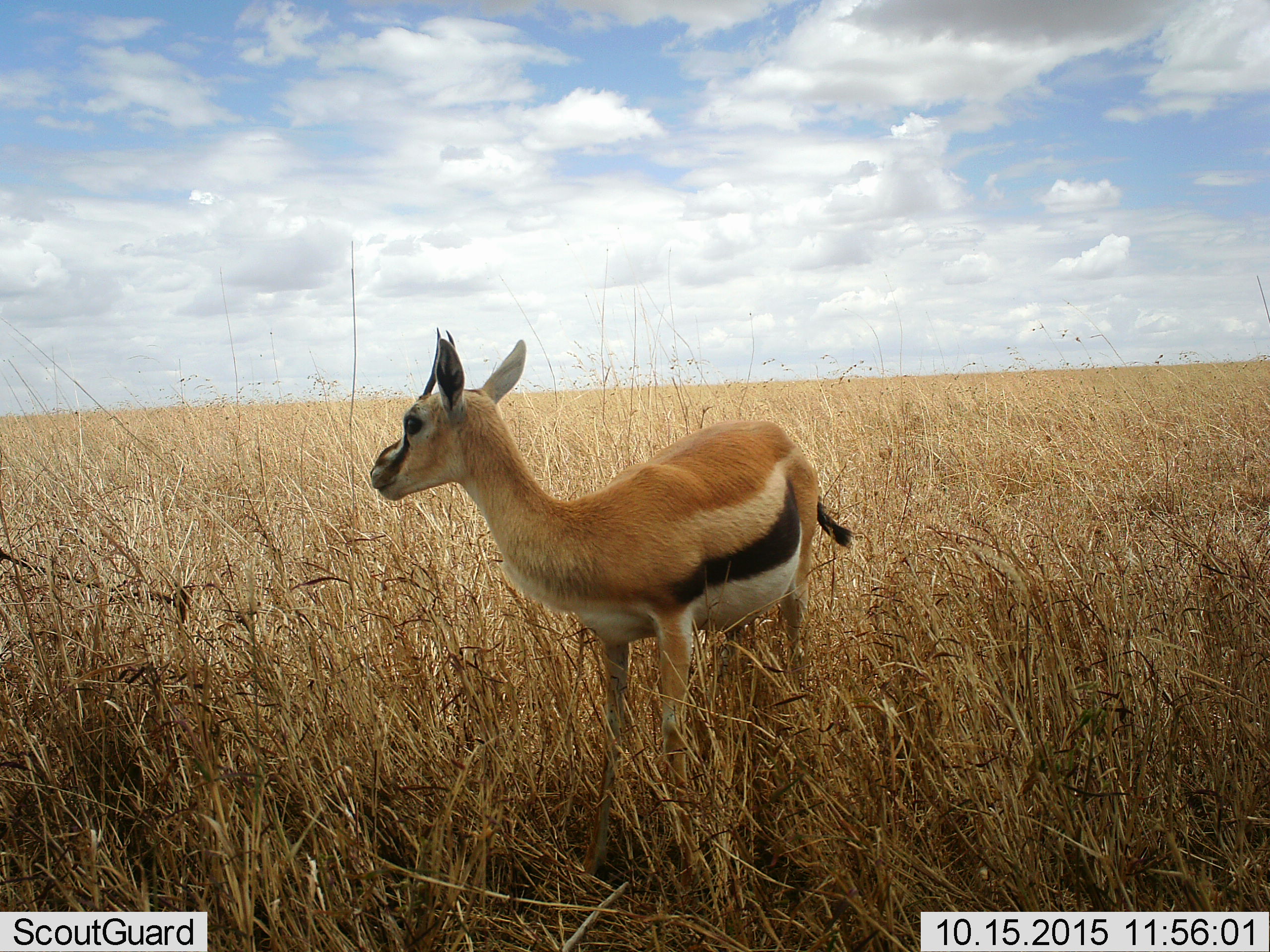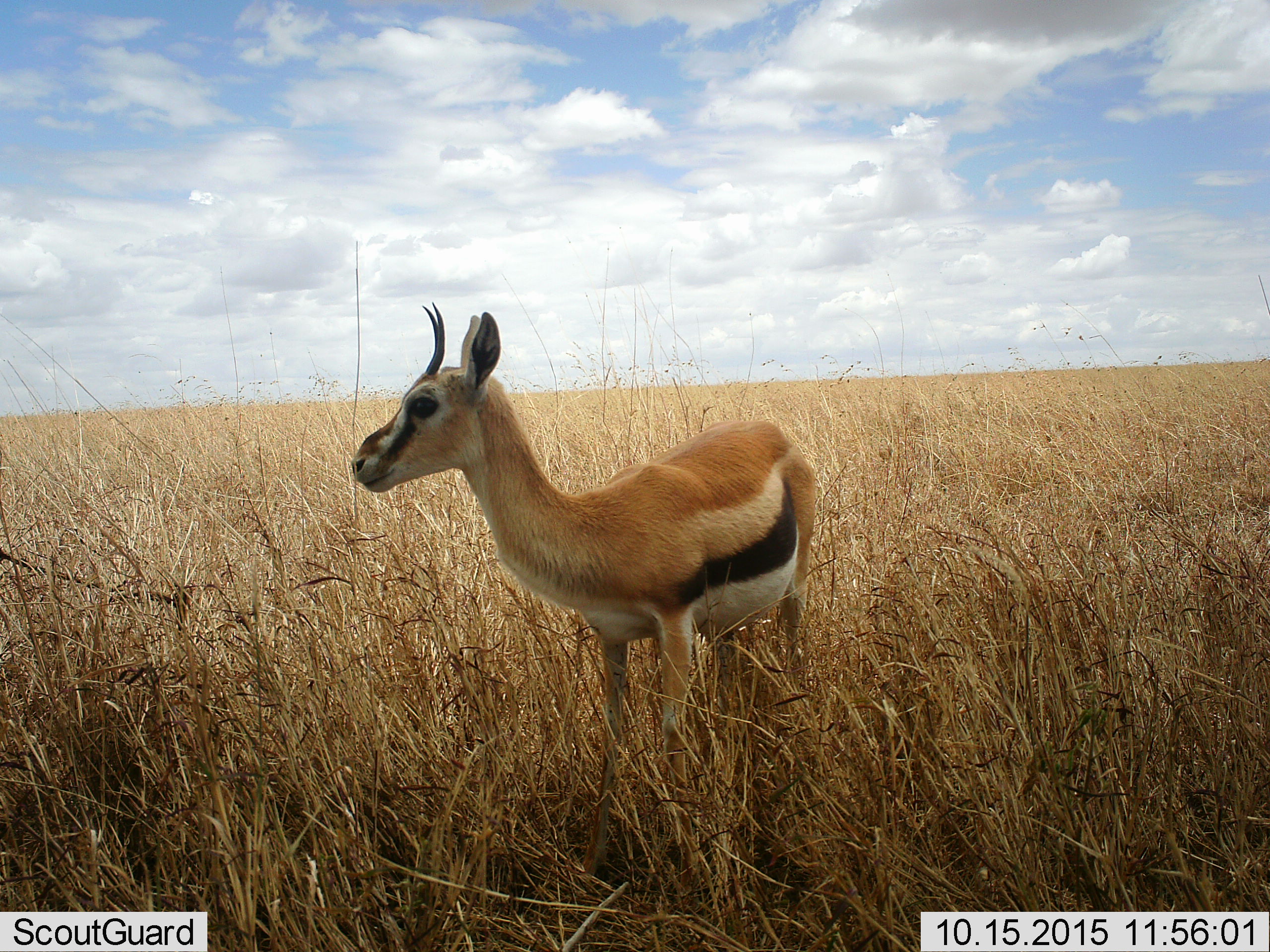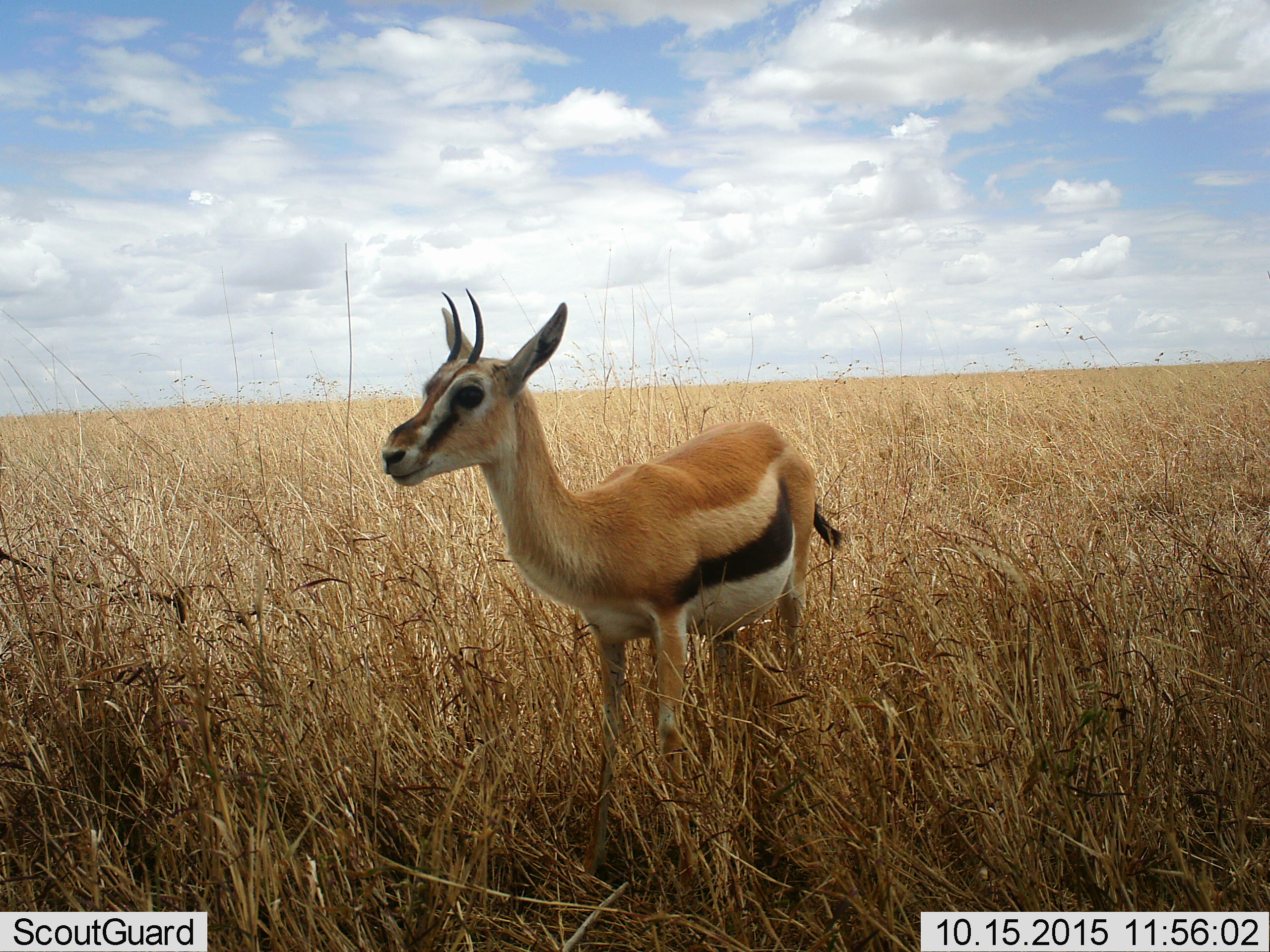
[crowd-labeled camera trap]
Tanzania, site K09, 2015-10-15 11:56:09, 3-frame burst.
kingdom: Animalia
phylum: Chordata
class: Mammalia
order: Artiodactyla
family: Bovidae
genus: Eudorcas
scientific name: Eudorcas thomsonii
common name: thomson's gazelle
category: gazellethomsons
Gazellethomsons (thomson's gazelle) (Eudorcas thomsonii), count 1. Behavior (volunteer vote fractions): standing 100%, resting 0%, moving 0%, interacting 0%. Young present (vote fraction): 0%. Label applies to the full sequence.